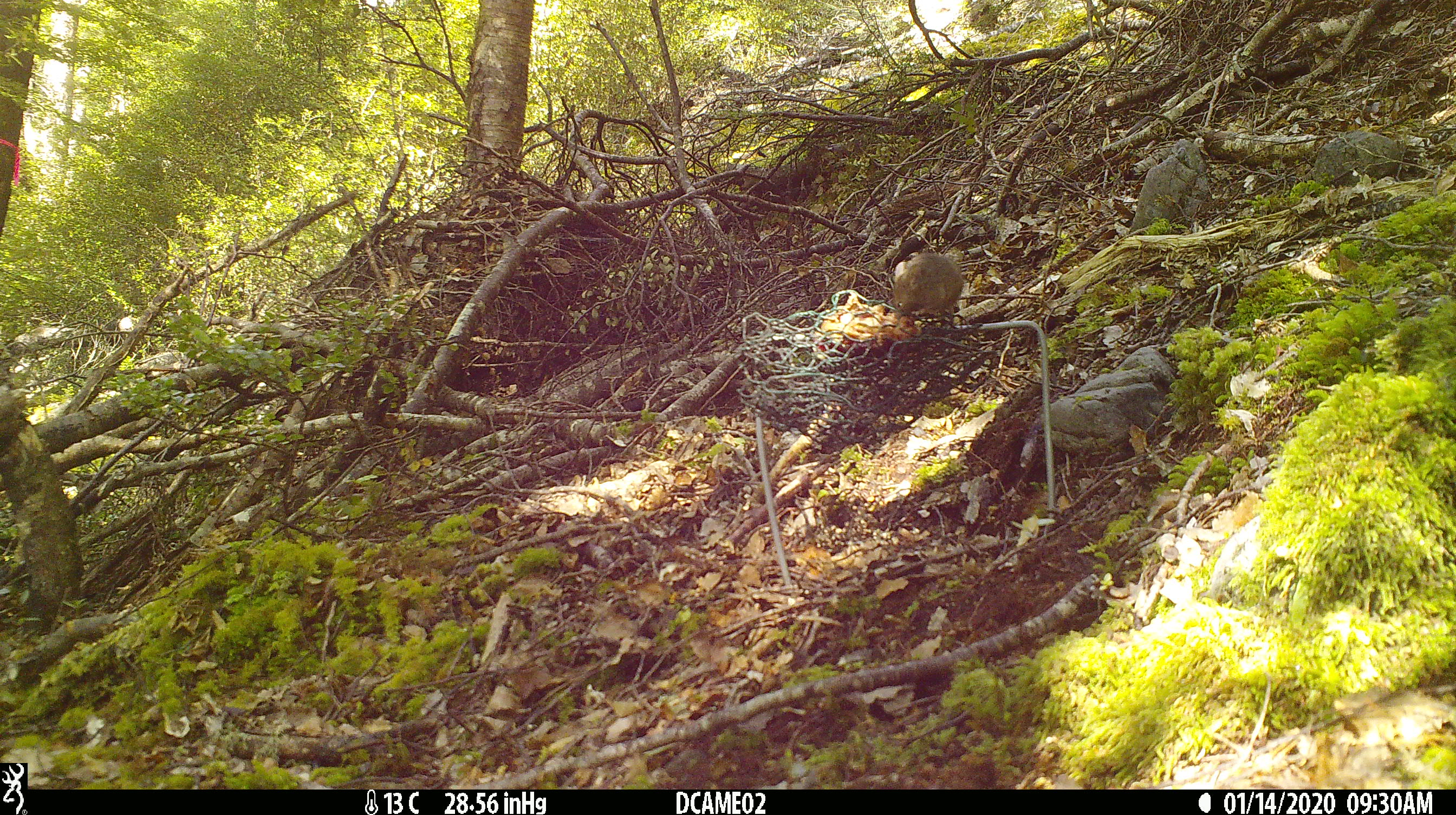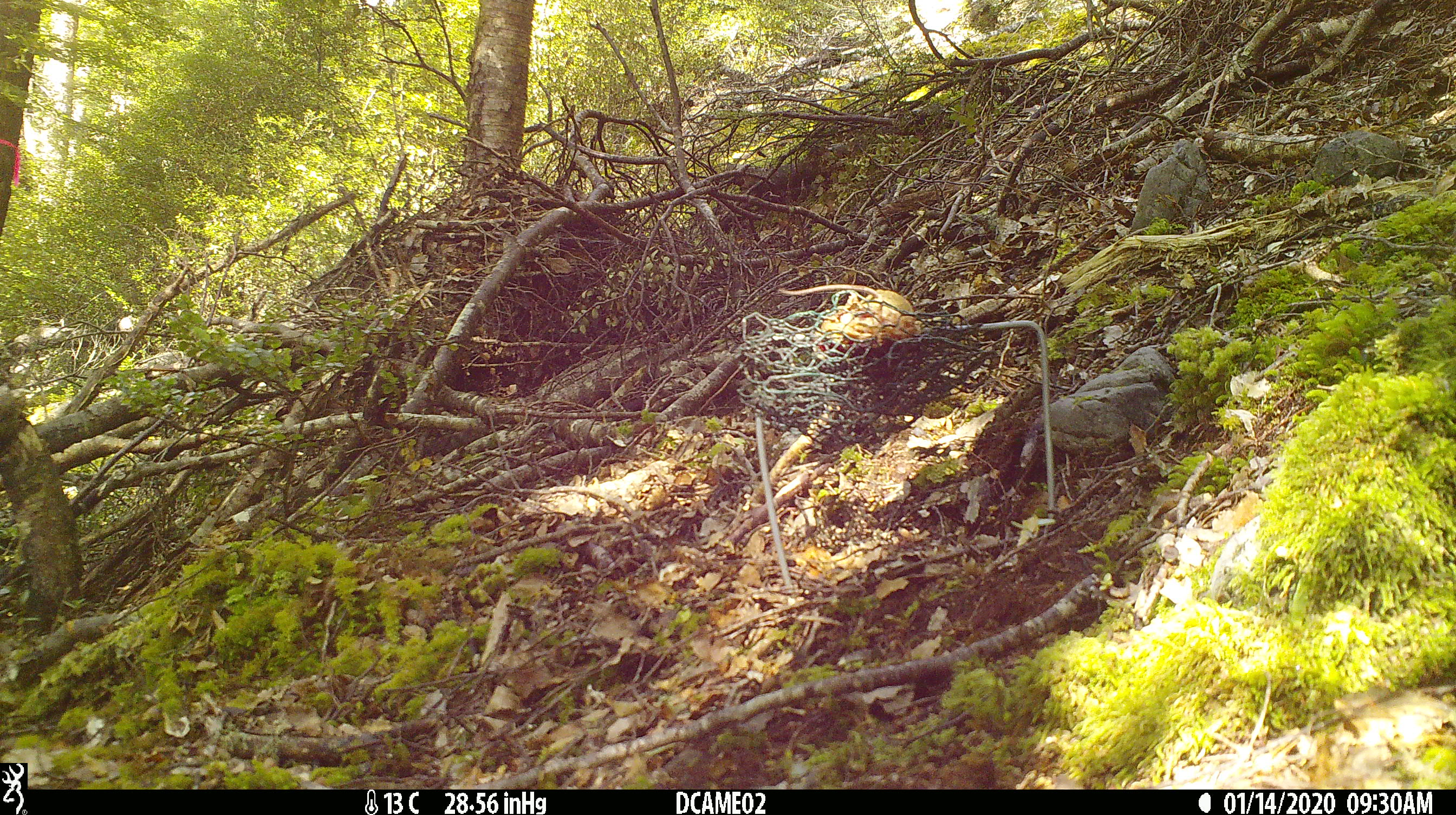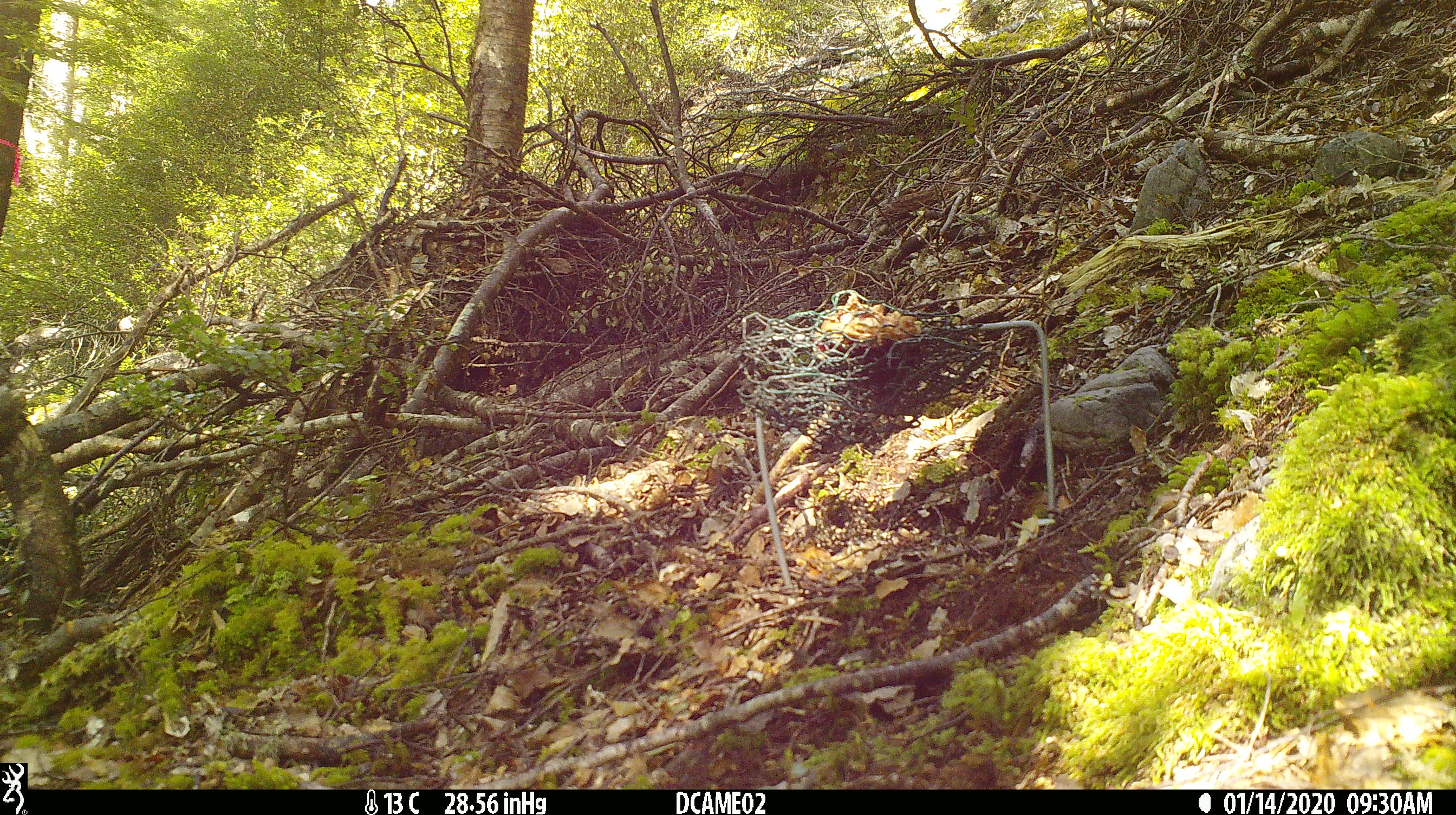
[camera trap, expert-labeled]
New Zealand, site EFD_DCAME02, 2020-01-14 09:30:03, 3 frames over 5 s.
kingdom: Animalia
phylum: Chordata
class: Mammalia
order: Rodentia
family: Muridae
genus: Mus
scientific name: Mus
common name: mouse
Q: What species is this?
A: Mouse (Mus).